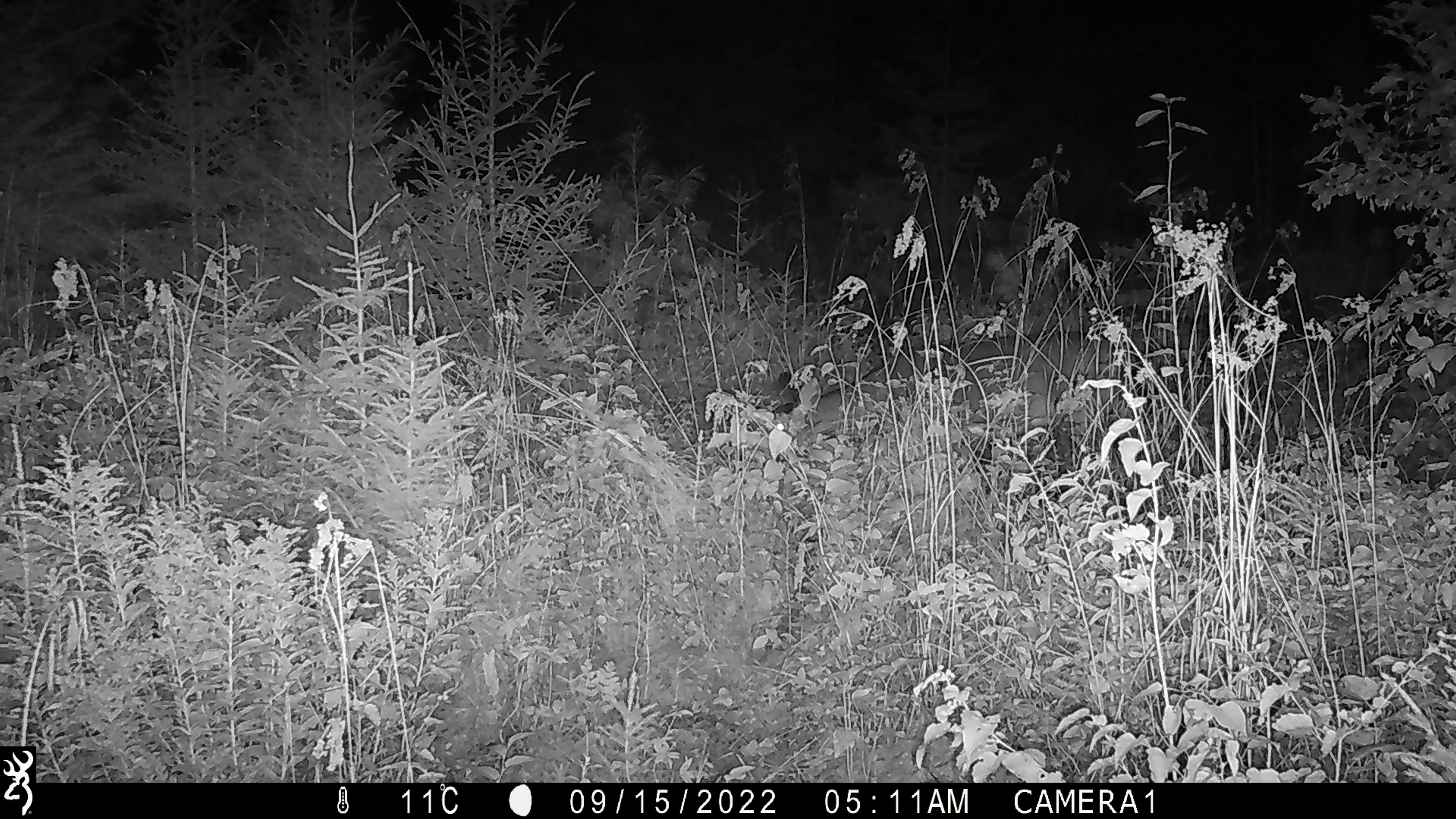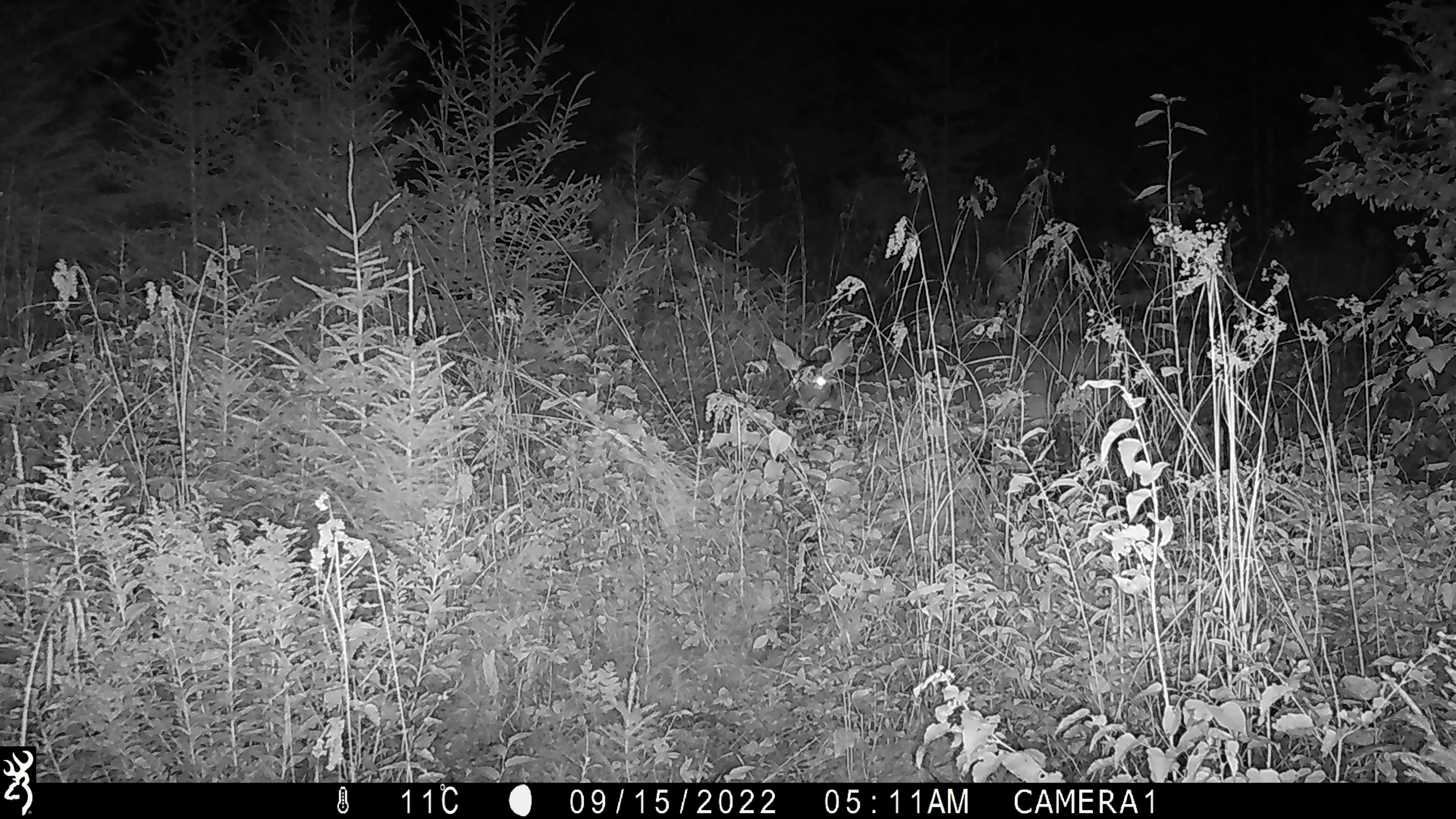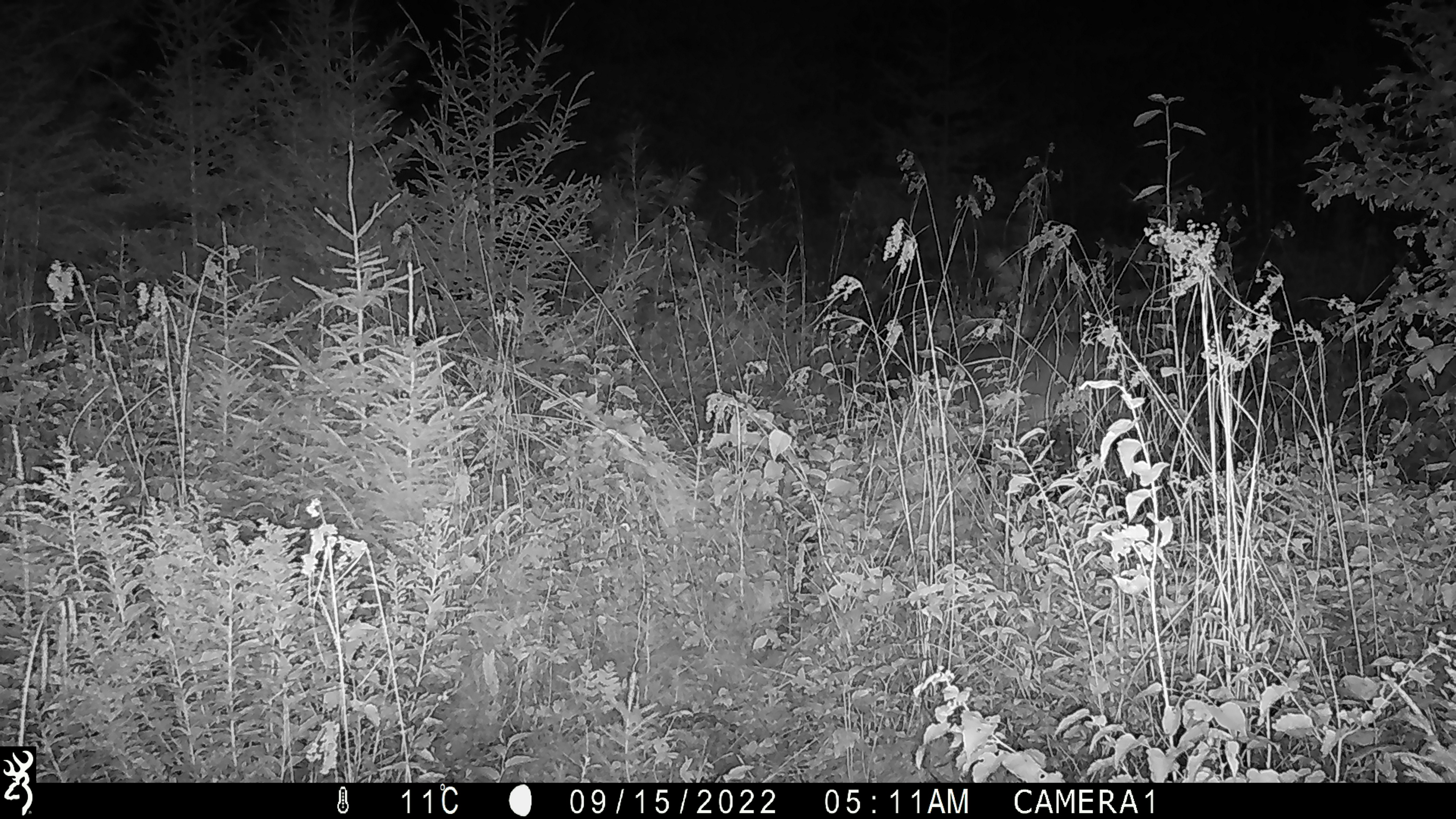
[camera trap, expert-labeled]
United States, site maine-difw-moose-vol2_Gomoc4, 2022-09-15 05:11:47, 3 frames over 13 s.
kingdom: Animalia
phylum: Chordata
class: Mammalia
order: Artiodactyla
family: Cervidae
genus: Odocoileus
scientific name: Odocoileus virginianus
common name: white-tailed deer